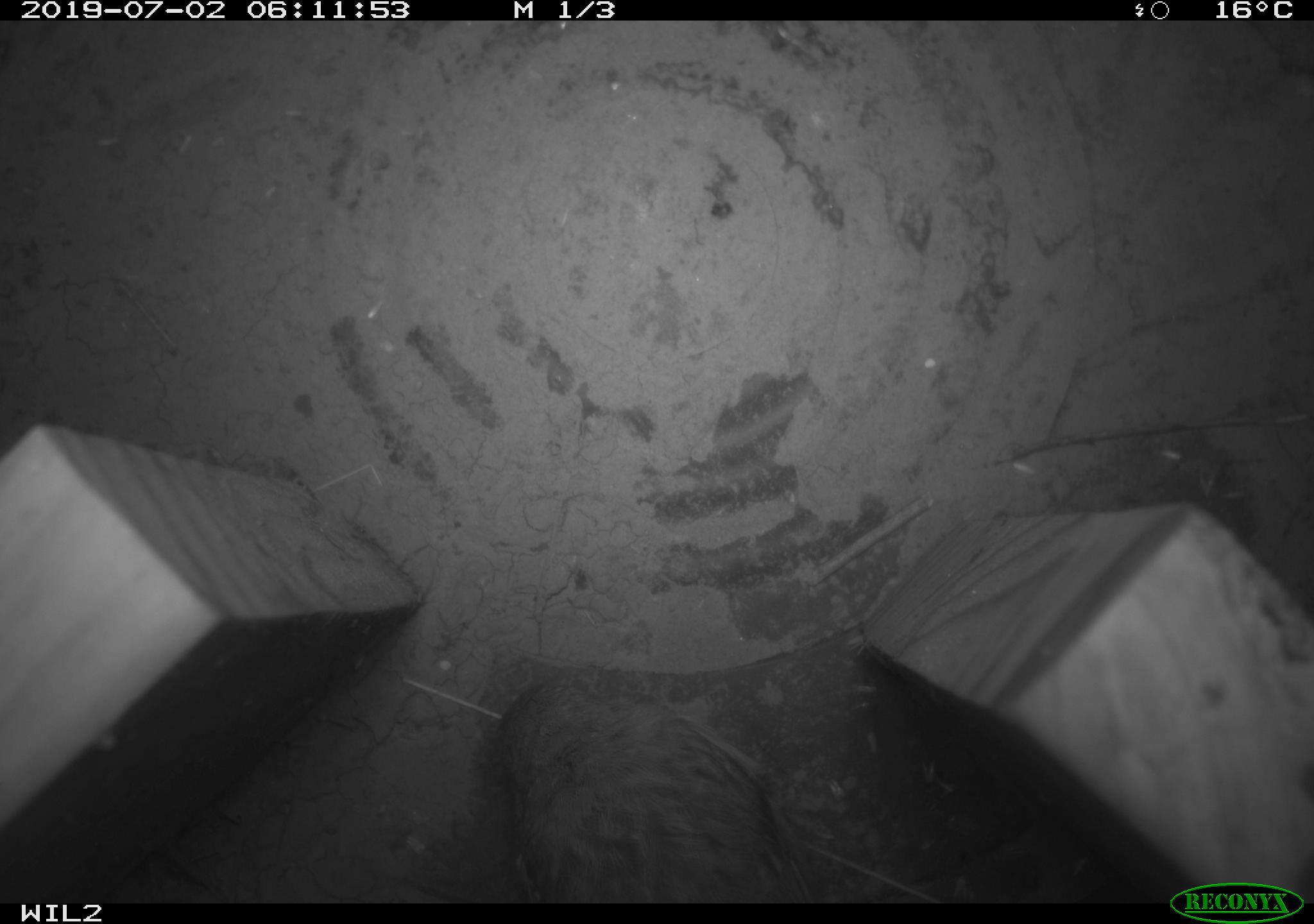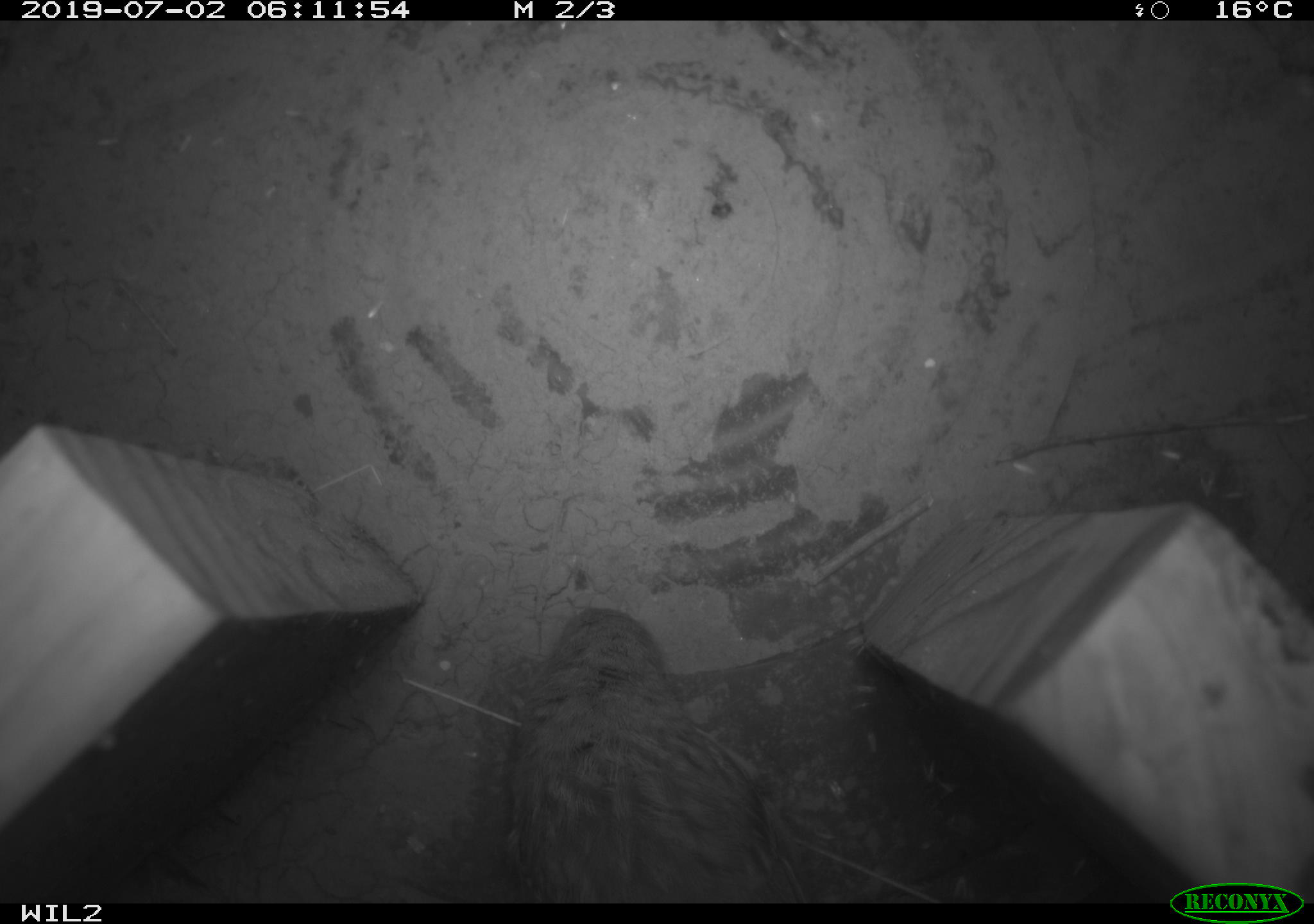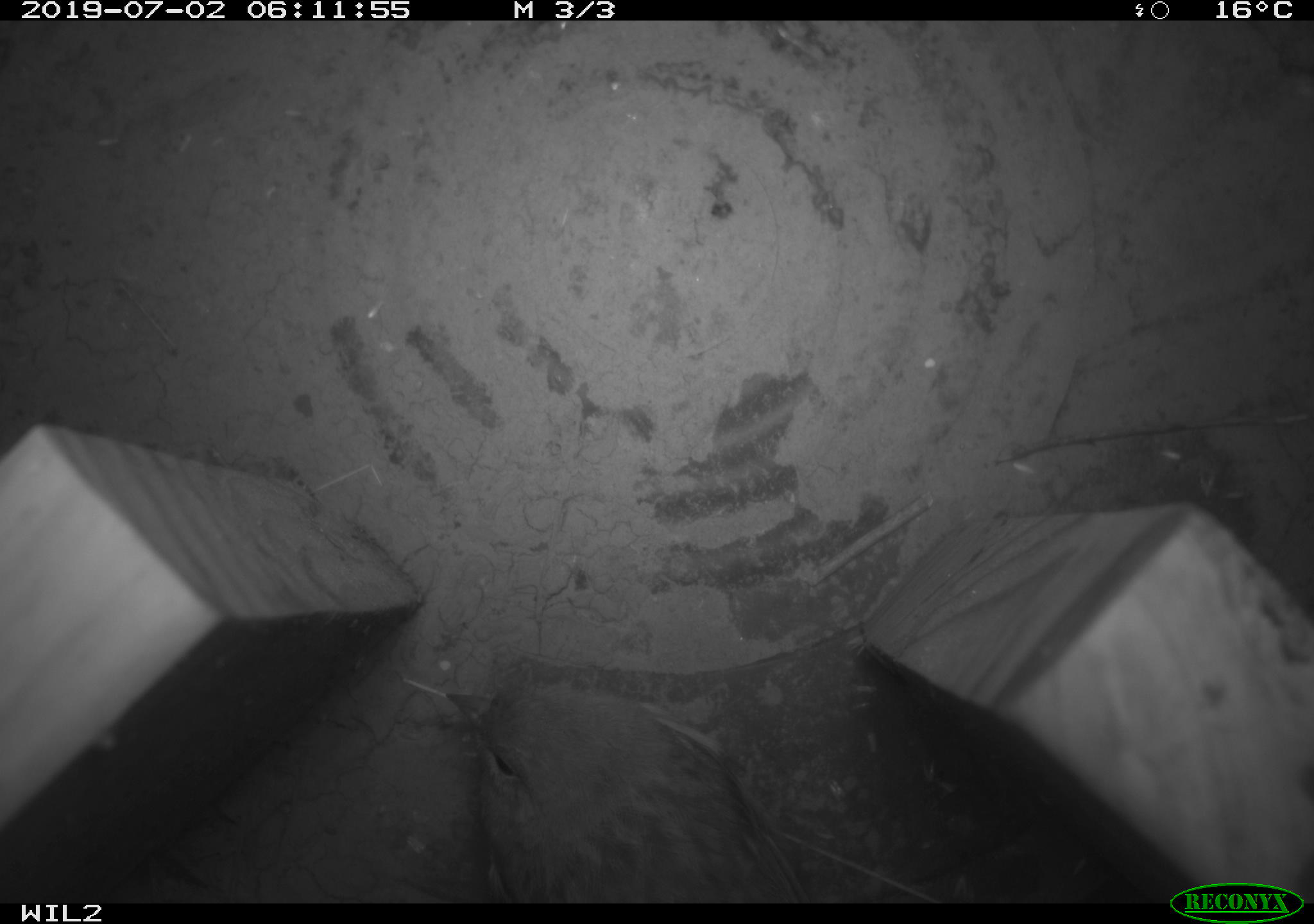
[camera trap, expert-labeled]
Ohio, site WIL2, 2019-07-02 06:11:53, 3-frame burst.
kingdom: Animalia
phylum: Chordata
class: Aves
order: Passeriformes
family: Passerellidae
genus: Melospiza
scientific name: Melospiza melodia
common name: song sparrow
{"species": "song sparrow (Melospiza melodia)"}